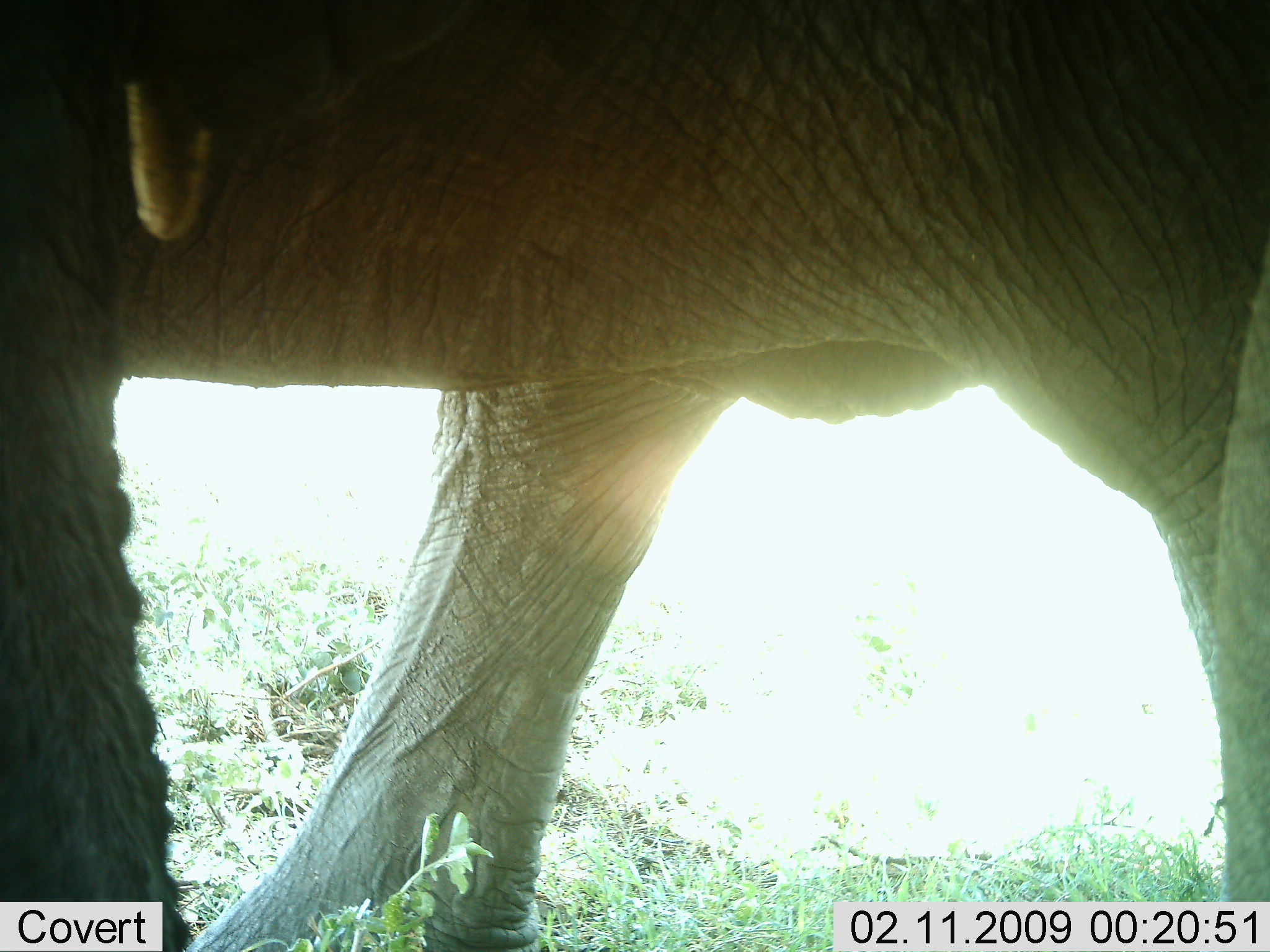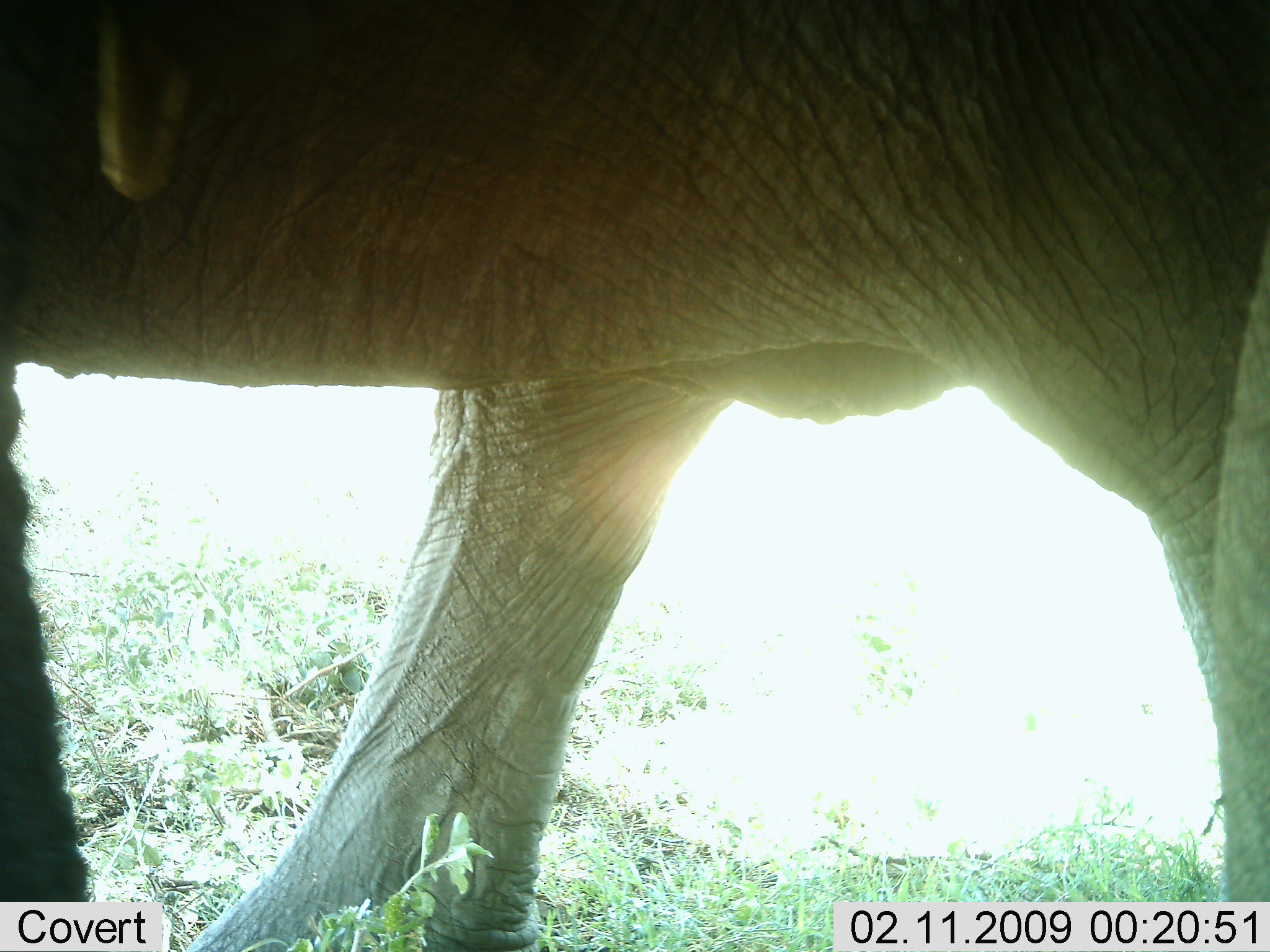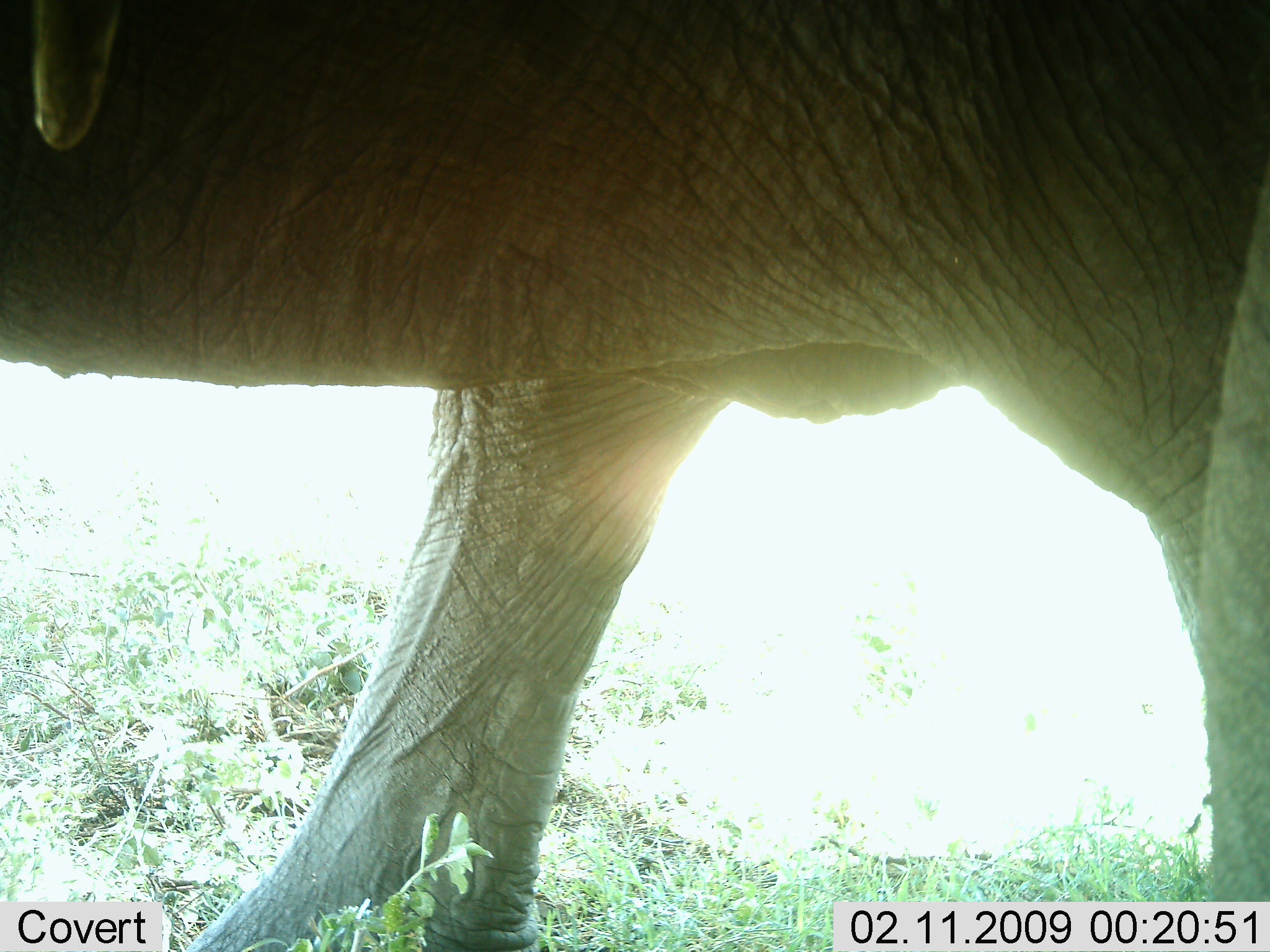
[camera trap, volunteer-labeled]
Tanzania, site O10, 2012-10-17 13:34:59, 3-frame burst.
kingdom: Animalia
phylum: Chordata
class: Mammalia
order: Proboscidea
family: Elephantidae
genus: Loxodonta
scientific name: Loxodonta africana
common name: african bush elephant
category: elephant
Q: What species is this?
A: Elephant (african bush elephant) (Loxodonta africana).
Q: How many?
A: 1.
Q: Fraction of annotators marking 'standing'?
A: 40%.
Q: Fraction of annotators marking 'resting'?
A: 0%.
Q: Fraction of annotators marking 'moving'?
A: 60%.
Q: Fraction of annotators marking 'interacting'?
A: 0%.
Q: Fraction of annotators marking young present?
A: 0%.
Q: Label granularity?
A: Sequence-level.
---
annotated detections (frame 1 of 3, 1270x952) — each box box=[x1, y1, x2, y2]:
animal: box=[1, 1, 1270, 952]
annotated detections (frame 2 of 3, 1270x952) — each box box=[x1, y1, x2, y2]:
animal: box=[1, 1, 1270, 952]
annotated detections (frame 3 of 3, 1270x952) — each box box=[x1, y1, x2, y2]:
animal: box=[1, 1, 1270, 952]